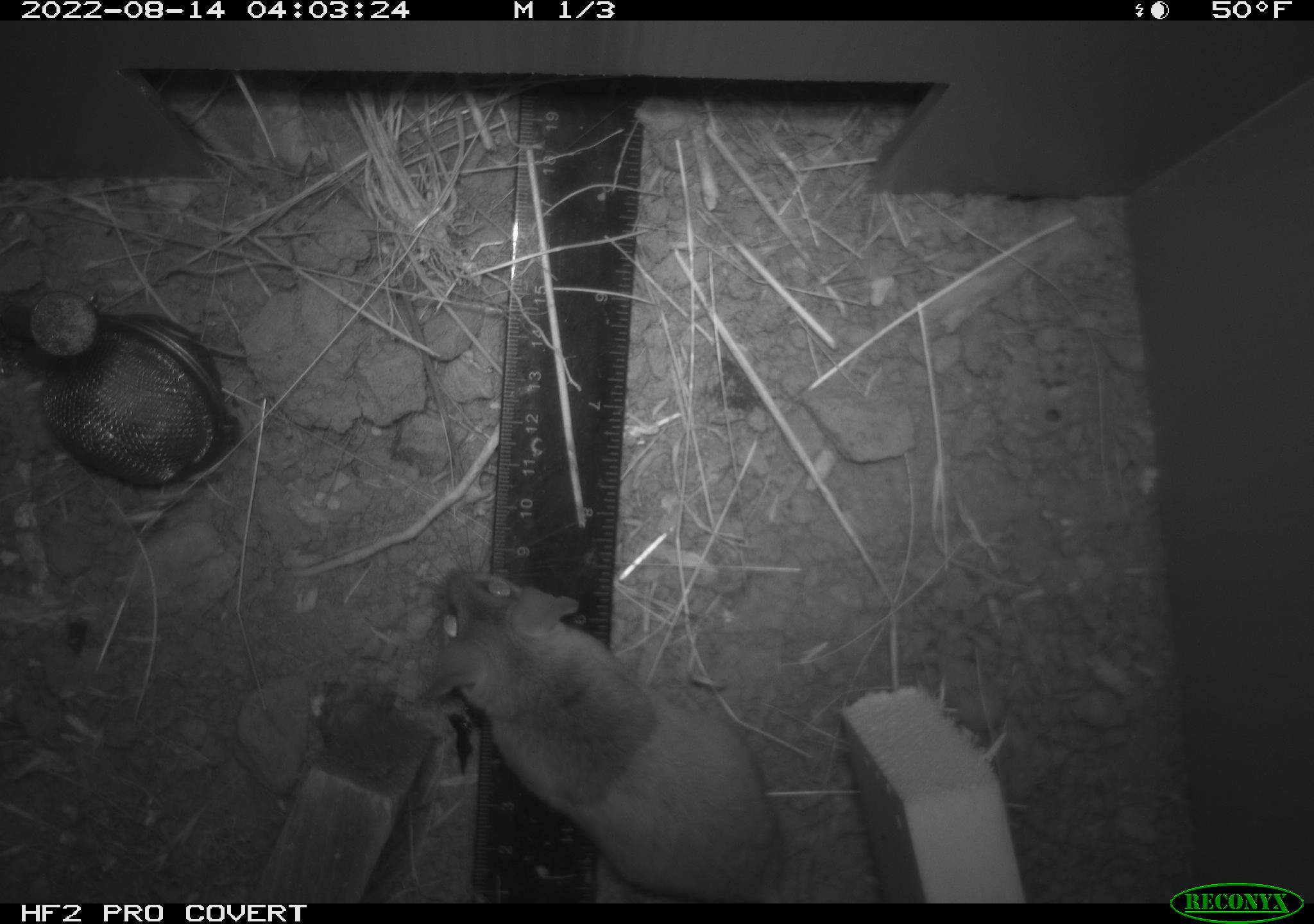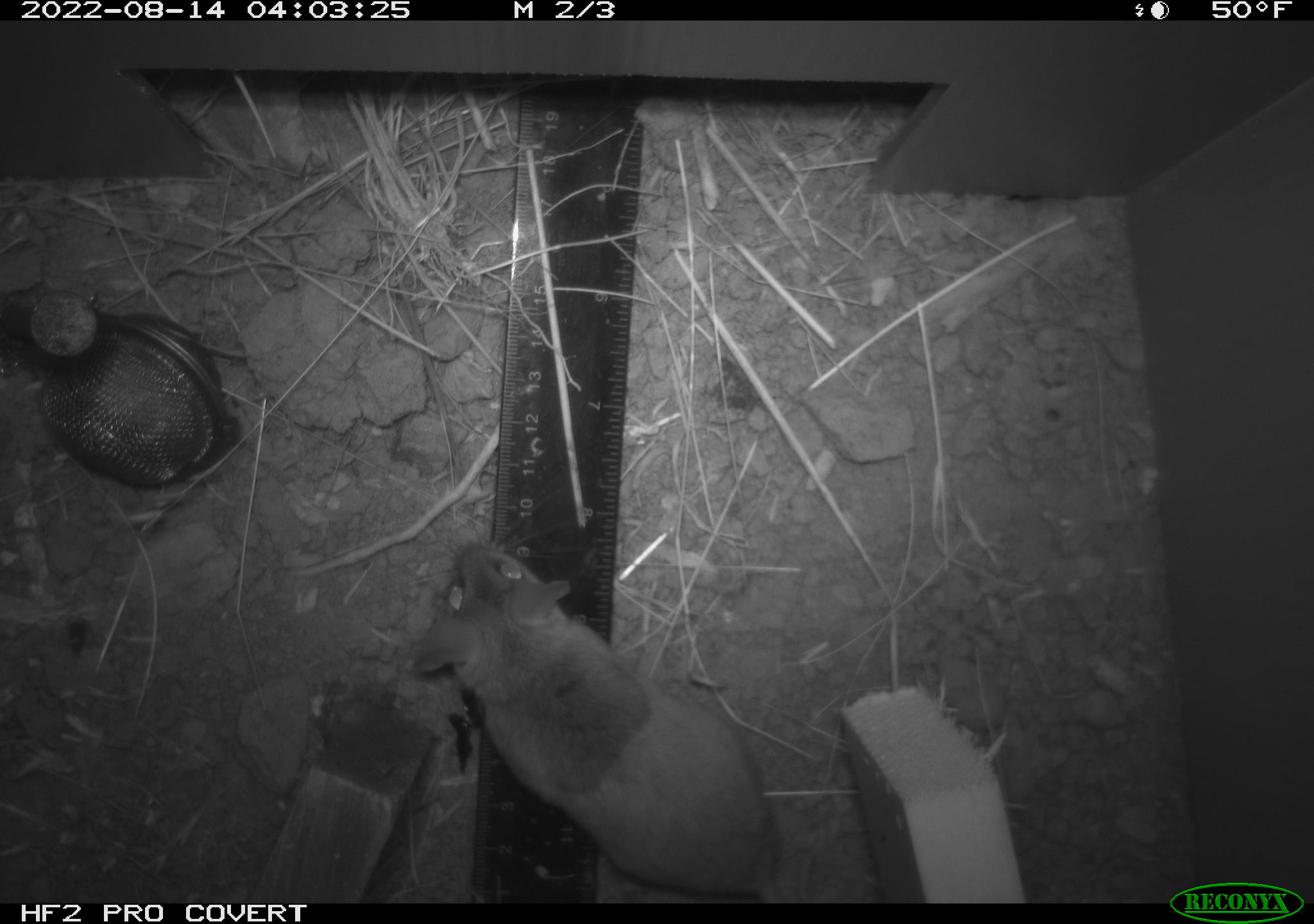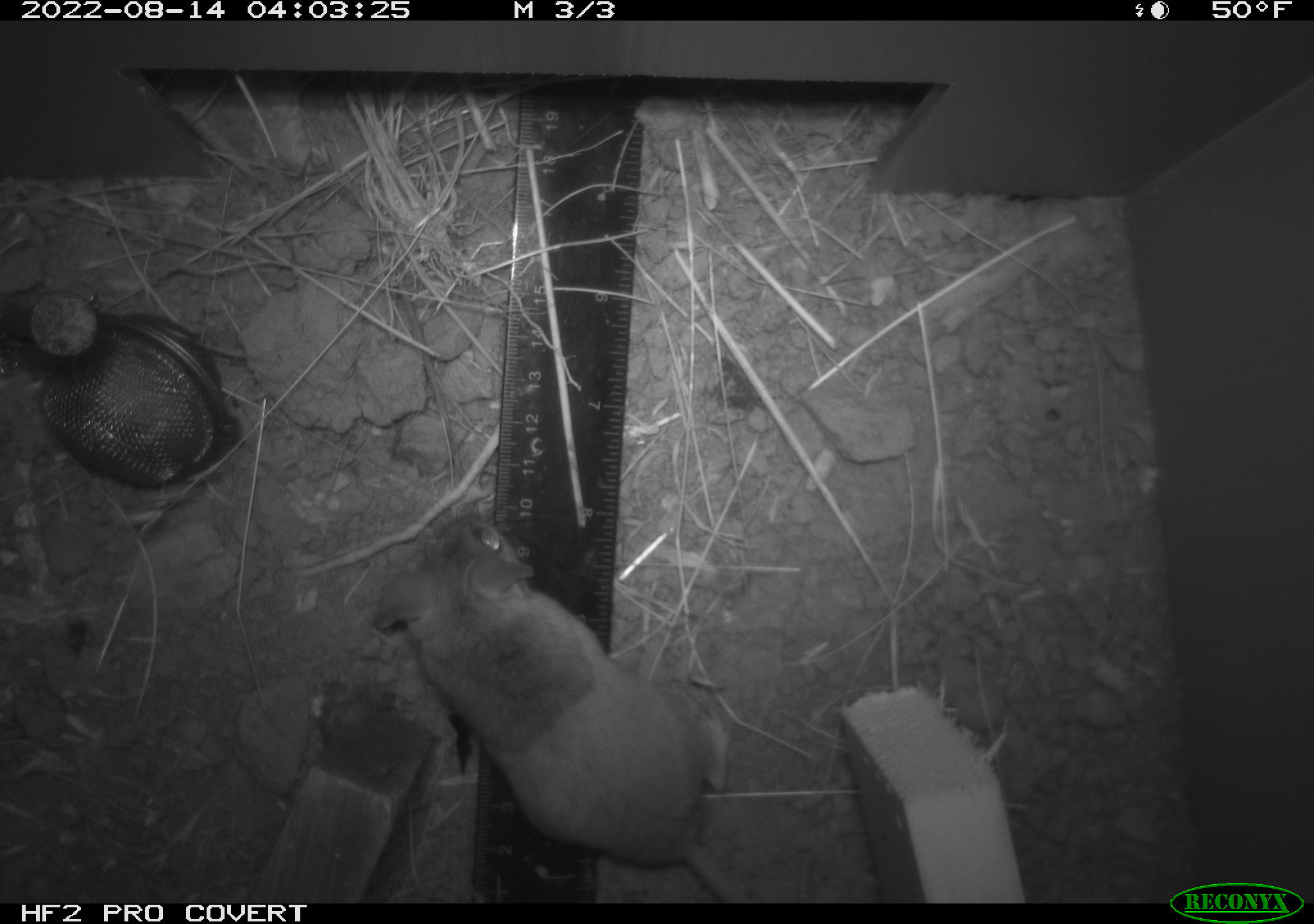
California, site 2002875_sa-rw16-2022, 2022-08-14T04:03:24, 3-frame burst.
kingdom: Animalia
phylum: Chordata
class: Mammalia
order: Rodentia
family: Cricetidae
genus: Neotoma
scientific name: Neotoma fuscipes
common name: dusky-footed woodrat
Dusky-footed woodrat (Neotoma fuscipes).